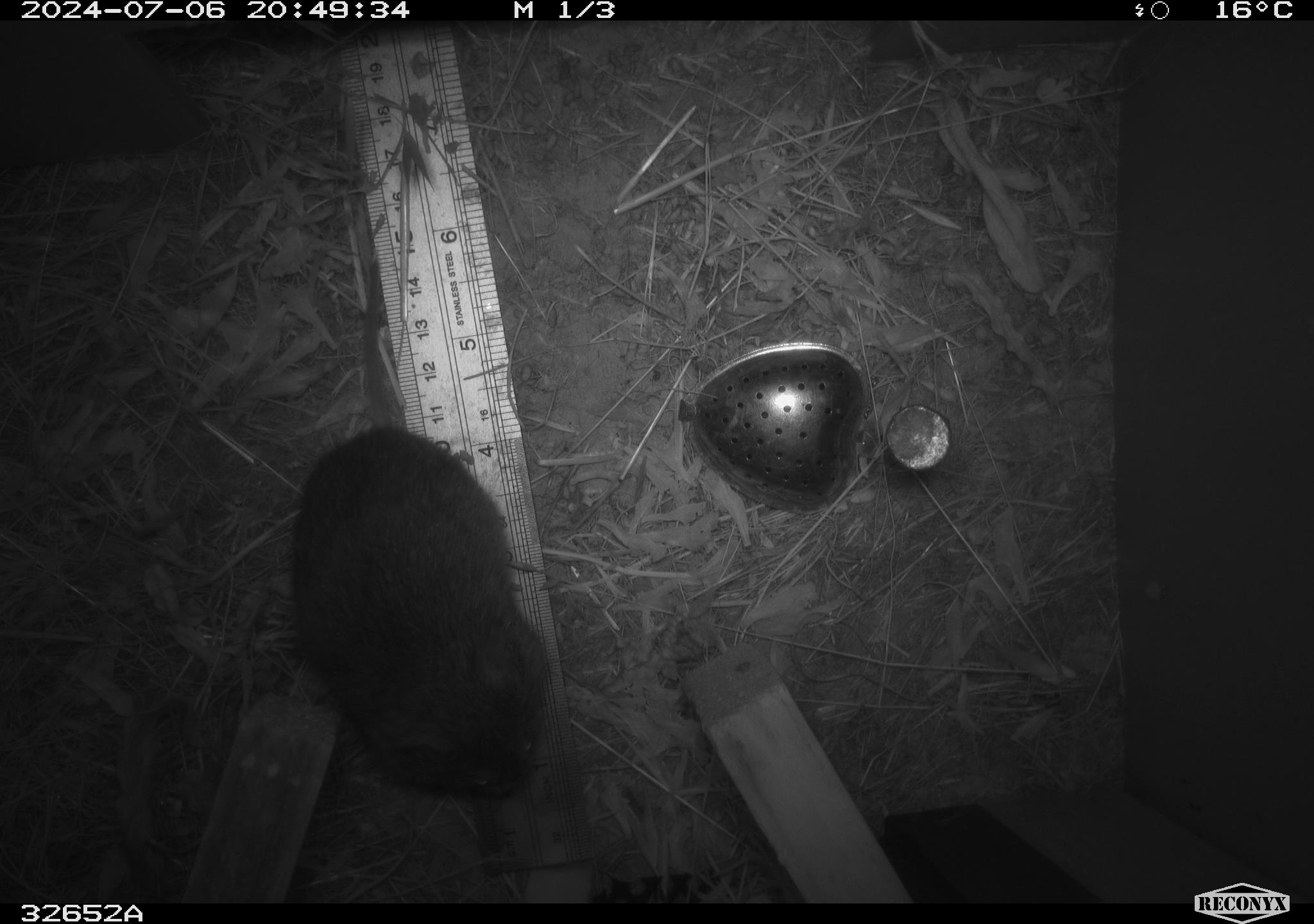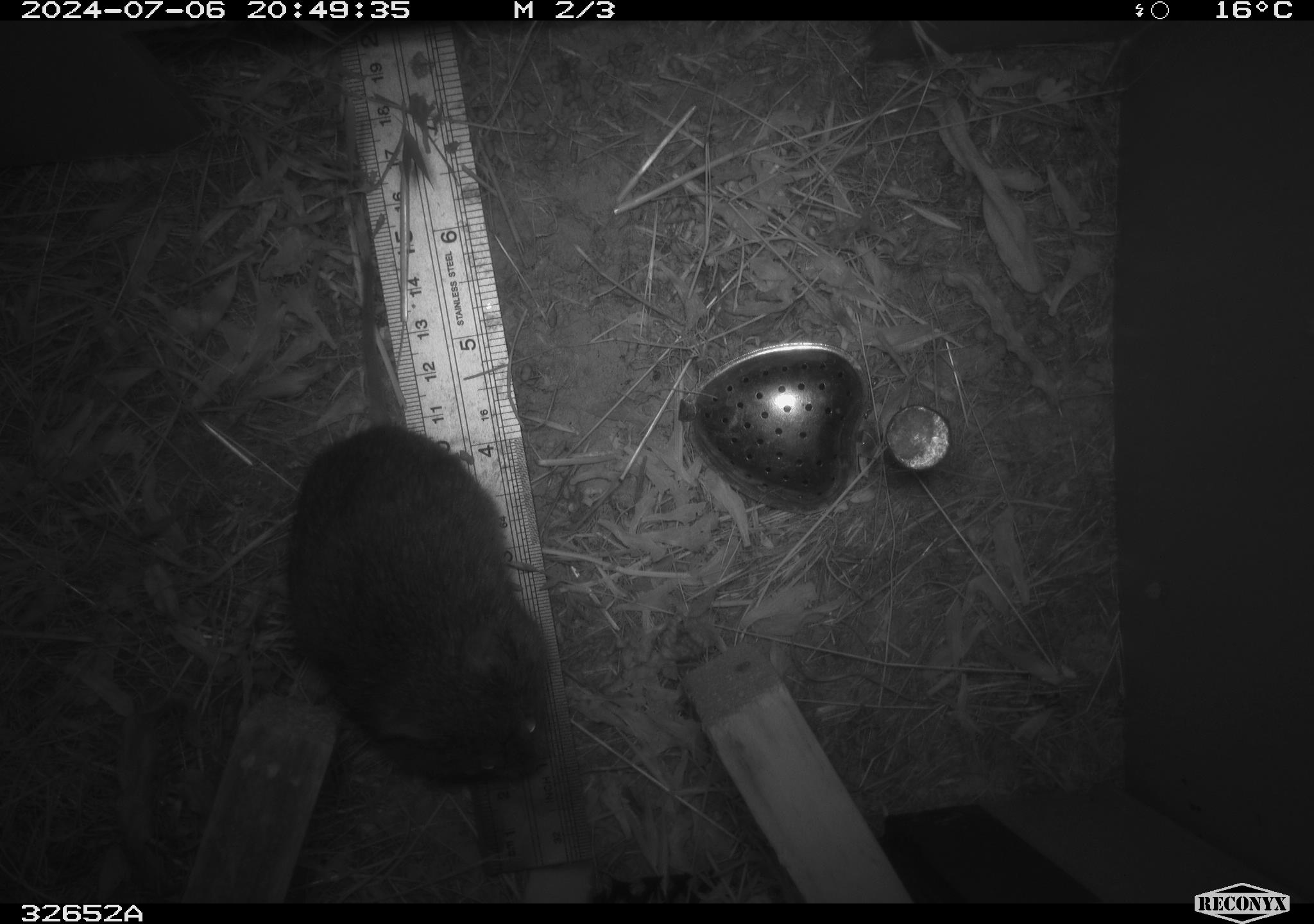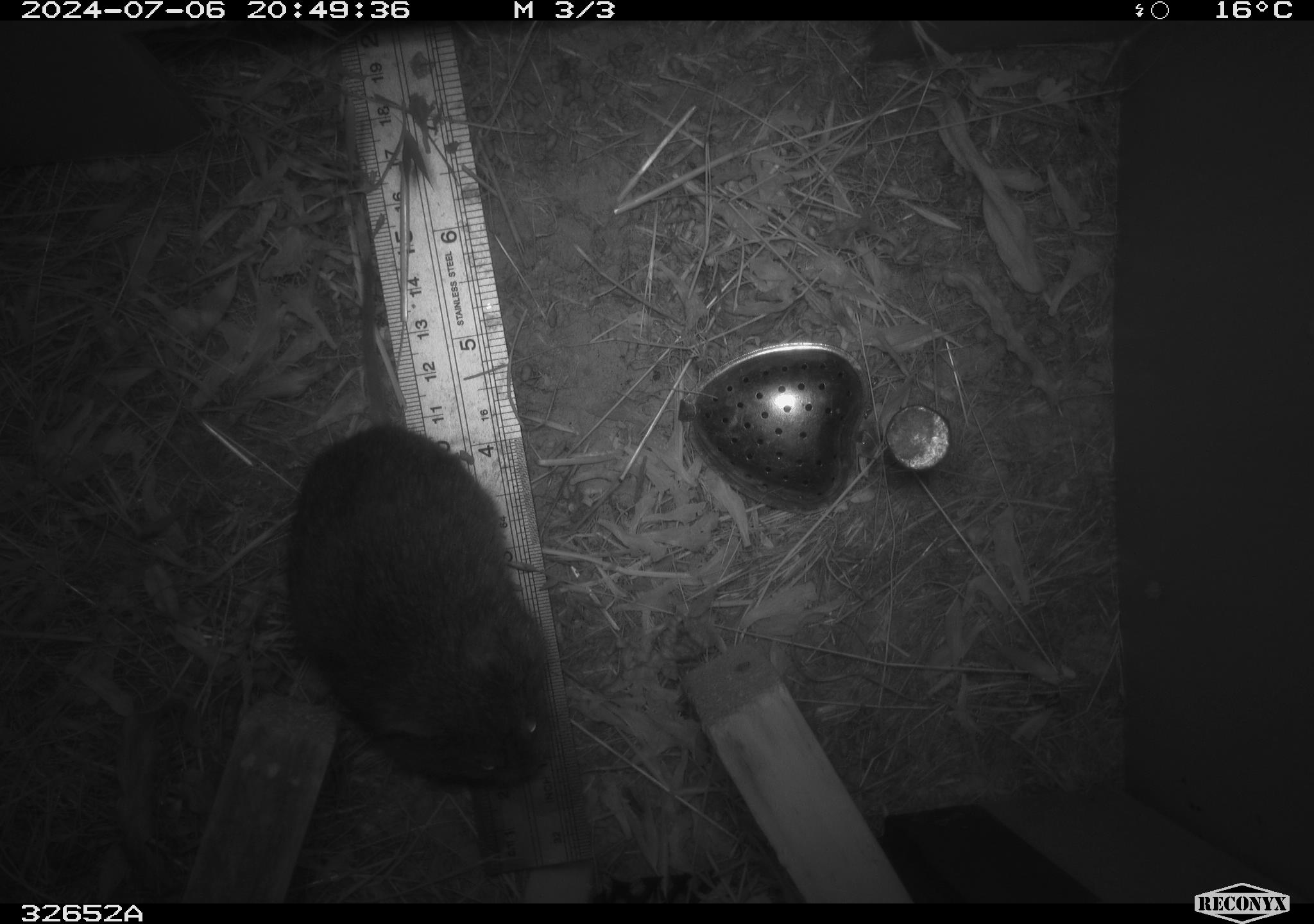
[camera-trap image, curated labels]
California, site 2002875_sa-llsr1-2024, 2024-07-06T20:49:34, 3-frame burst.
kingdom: Animalia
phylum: Chordata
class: Mammalia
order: Rodentia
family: Cricetidae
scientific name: Arvicolinae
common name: voles, lemmings, and muskrats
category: arvicolinae subfamily